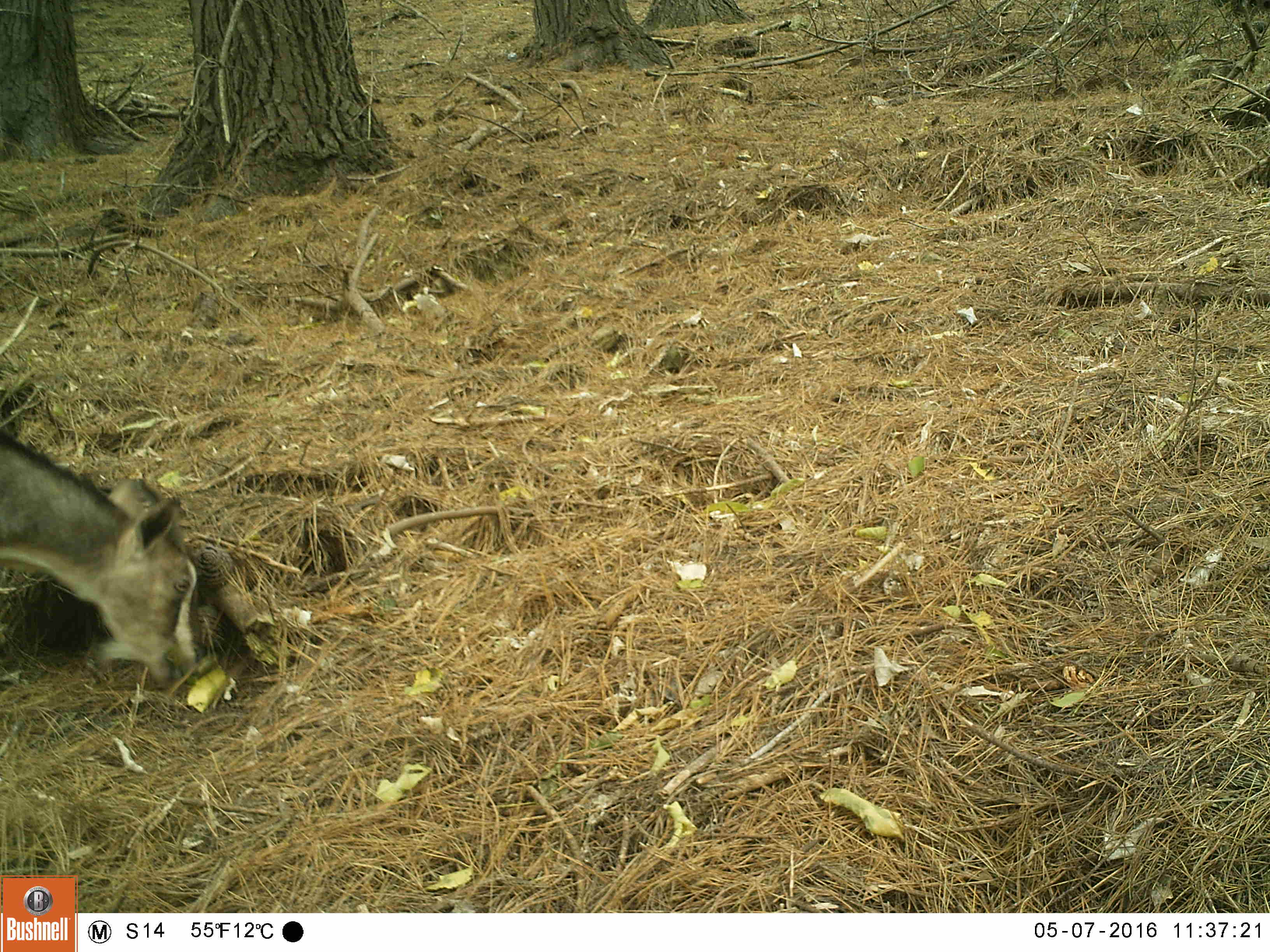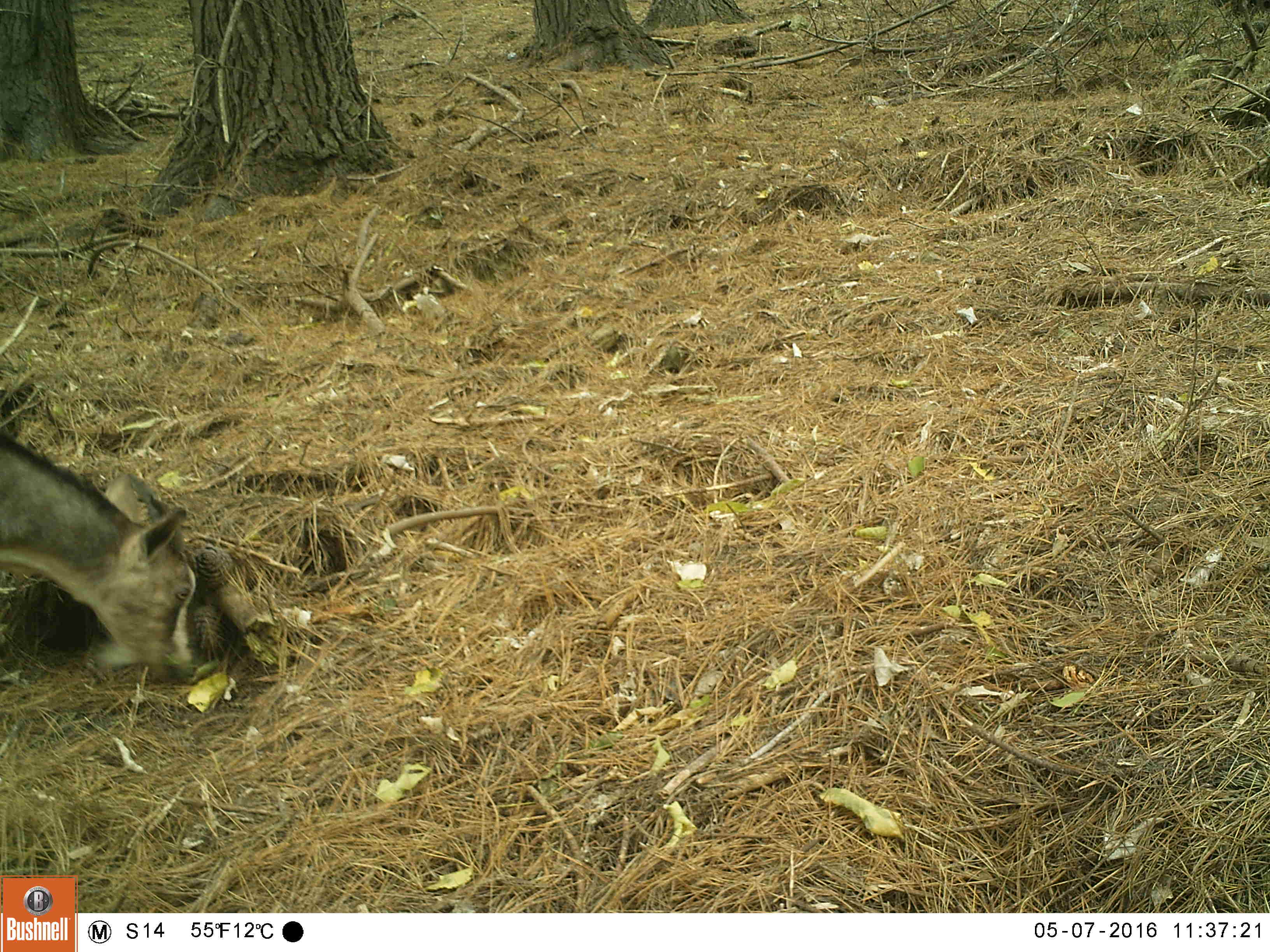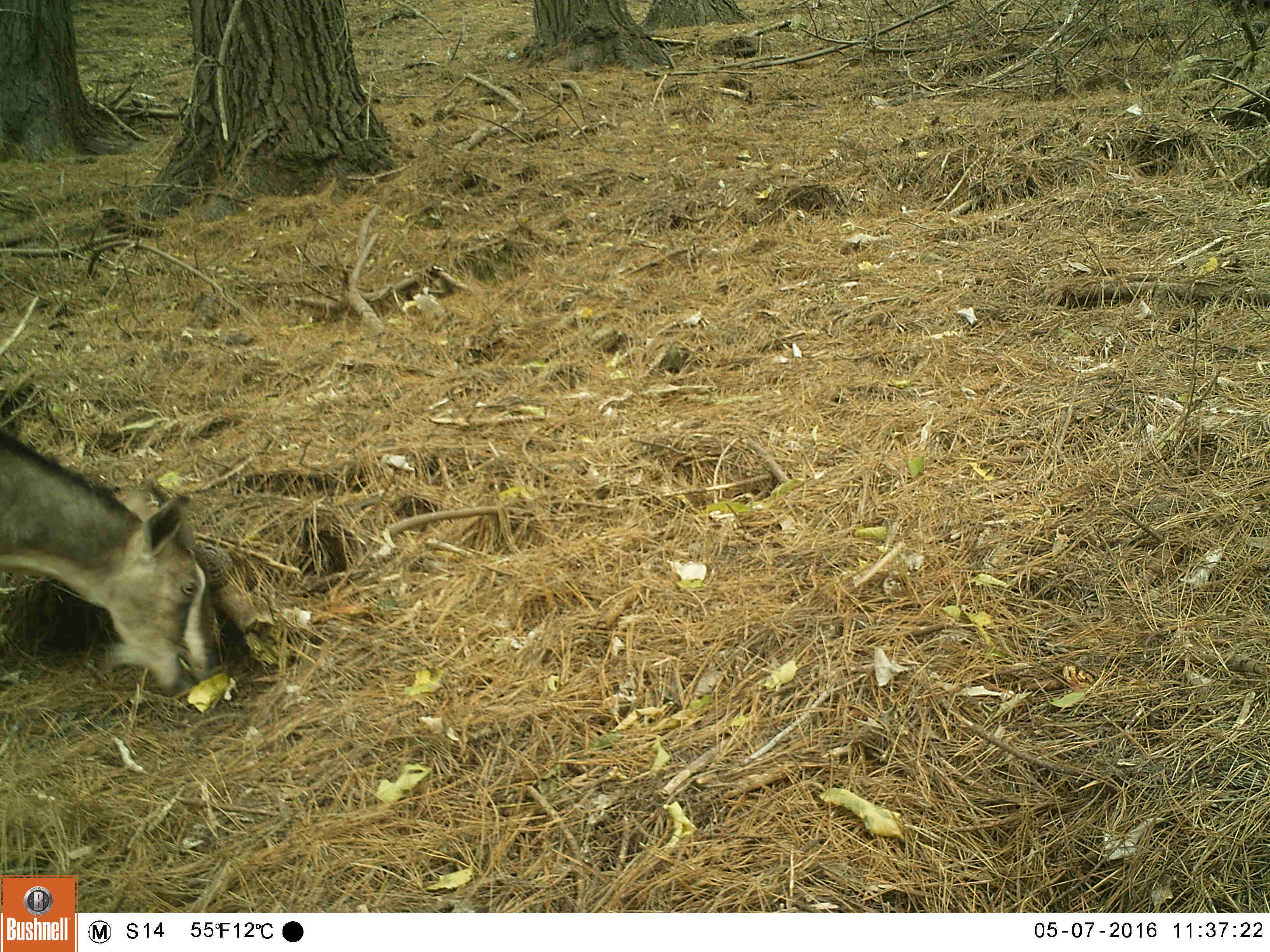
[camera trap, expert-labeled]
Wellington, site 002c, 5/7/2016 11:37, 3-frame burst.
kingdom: Animalia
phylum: Chordata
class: Mammalia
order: Artiodactyla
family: Bovidae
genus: Capra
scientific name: Capra hircus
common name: goat